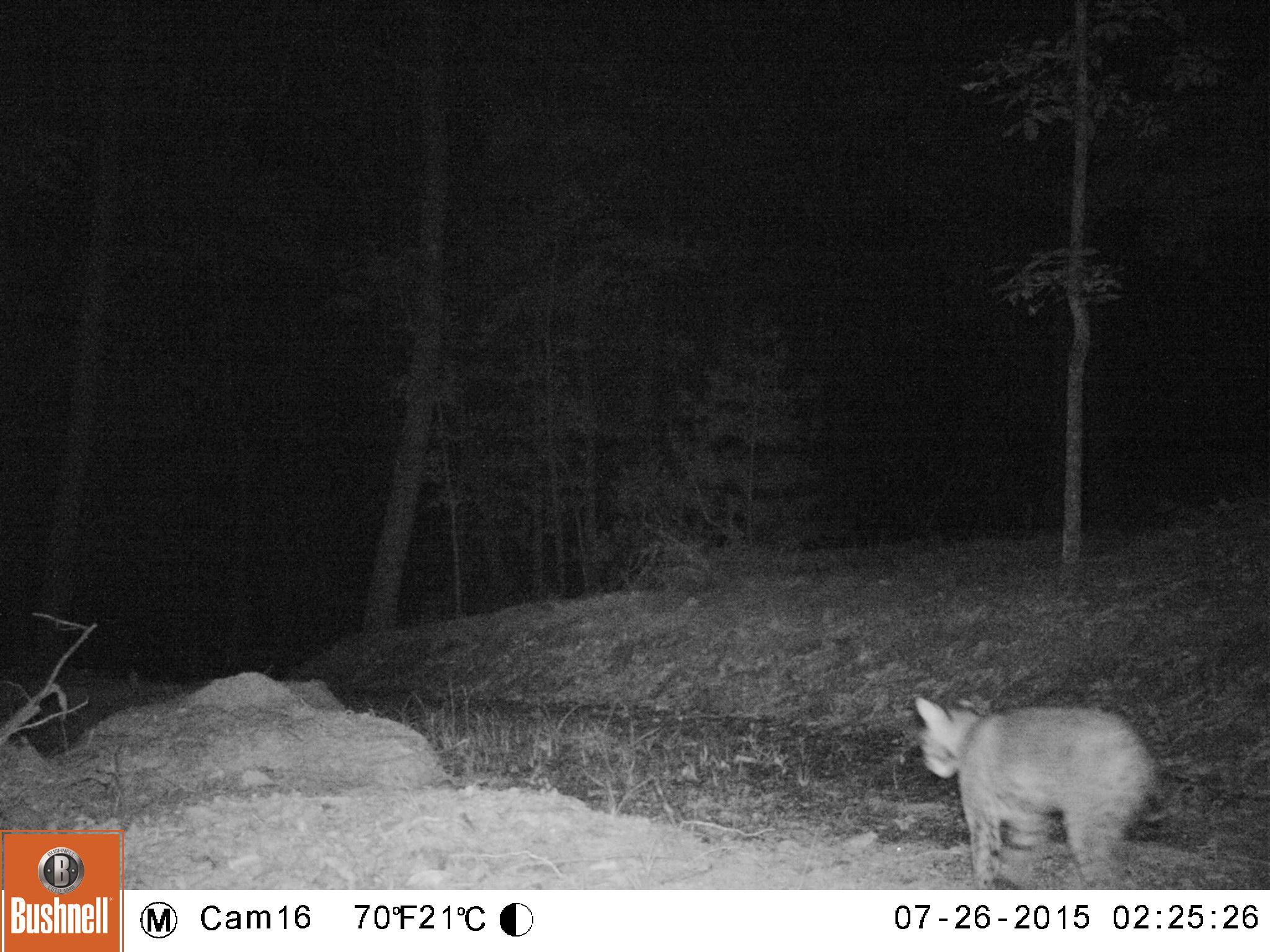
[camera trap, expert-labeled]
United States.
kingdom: Animalia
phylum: Chordata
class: Mammalia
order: Carnivora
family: Felidae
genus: Lynx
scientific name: Lynx rufus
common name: bobcat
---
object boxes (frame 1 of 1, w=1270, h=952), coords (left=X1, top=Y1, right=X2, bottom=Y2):
Bobcat: (left=899, top=682, right=1170, bottom=881)